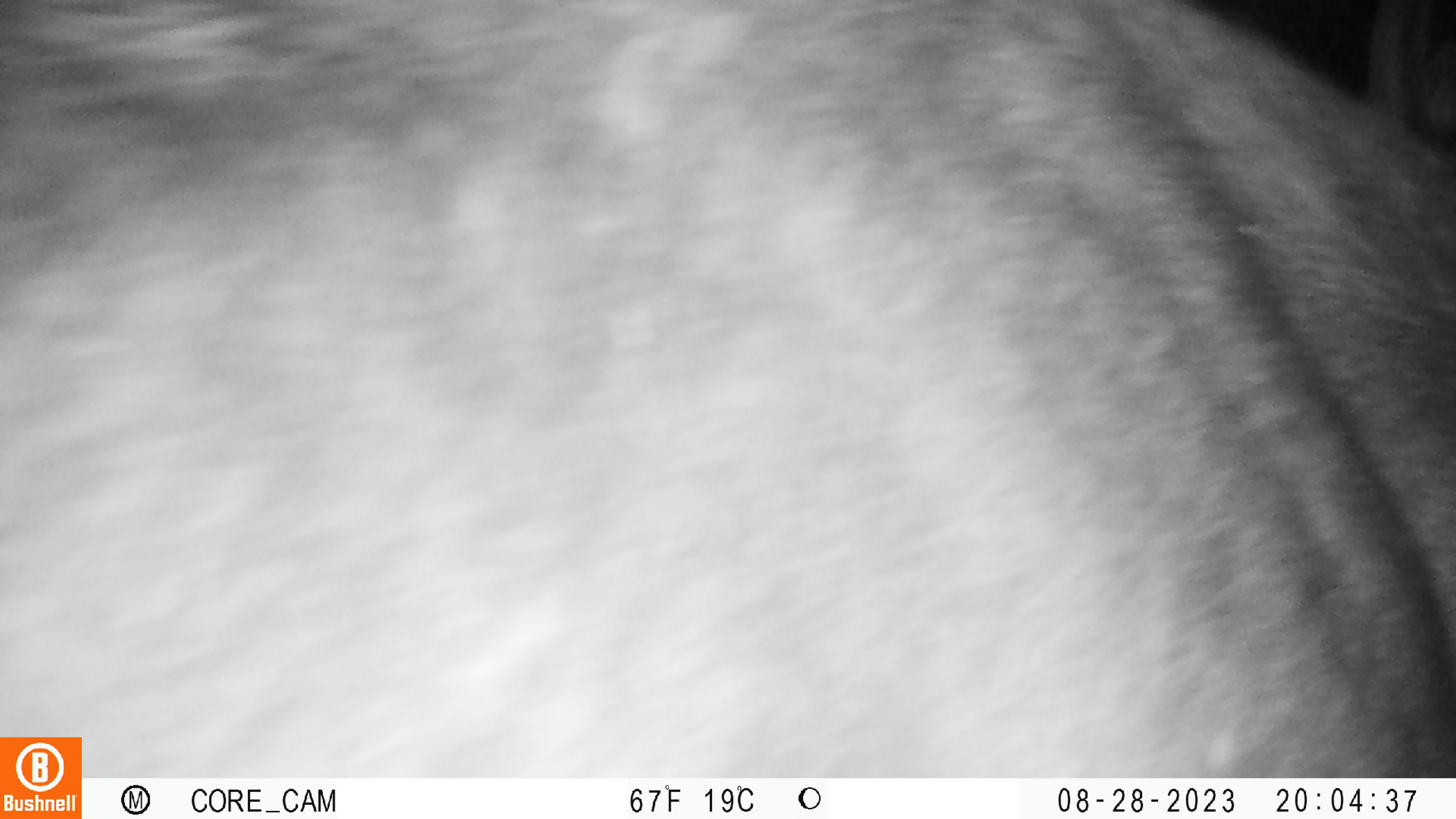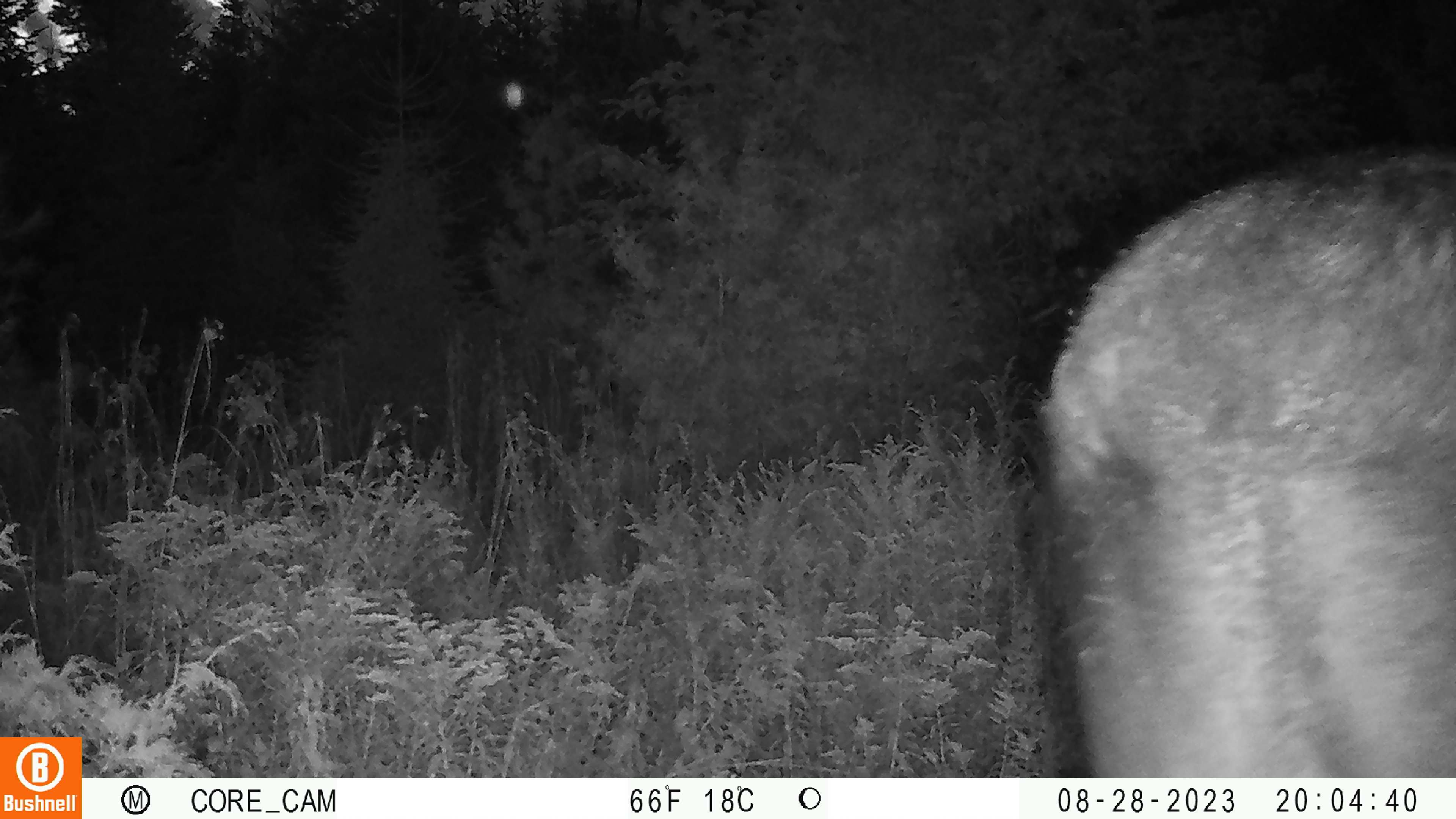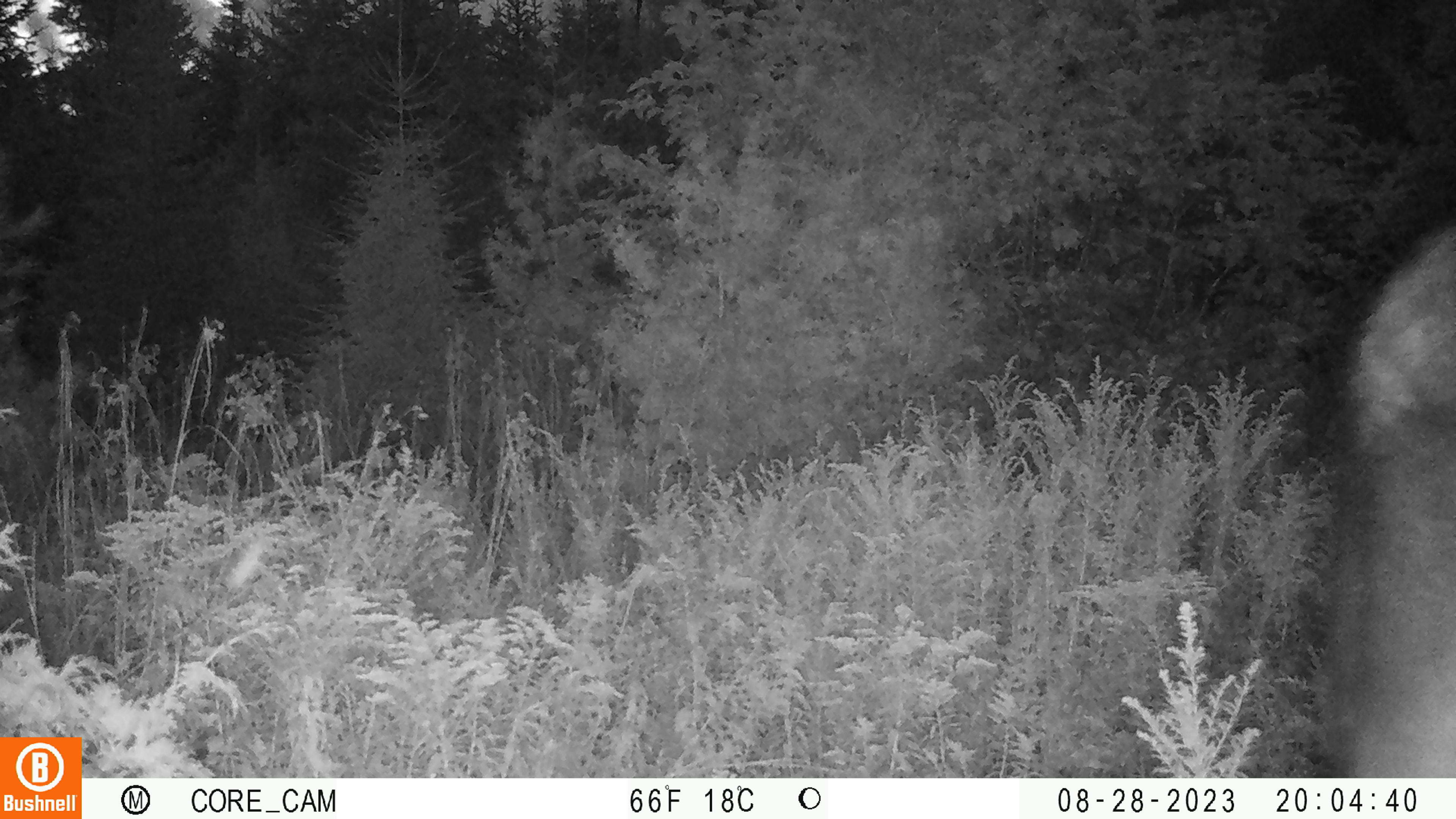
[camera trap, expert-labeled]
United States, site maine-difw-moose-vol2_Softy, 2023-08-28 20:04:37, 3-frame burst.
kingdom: Animalia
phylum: Chordata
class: Mammalia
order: Artiodactyla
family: Cervidae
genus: Alces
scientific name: Alces alces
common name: moose